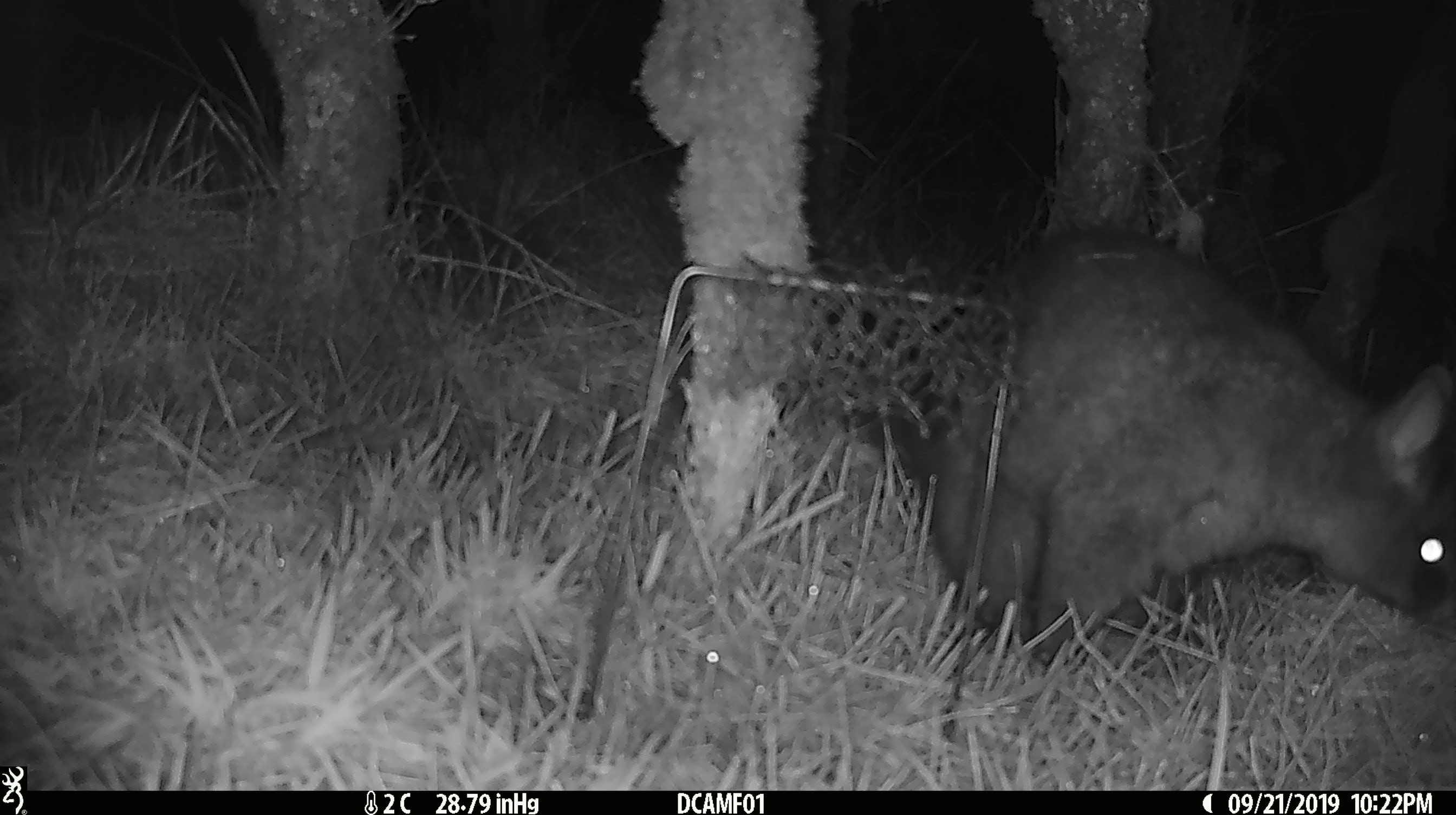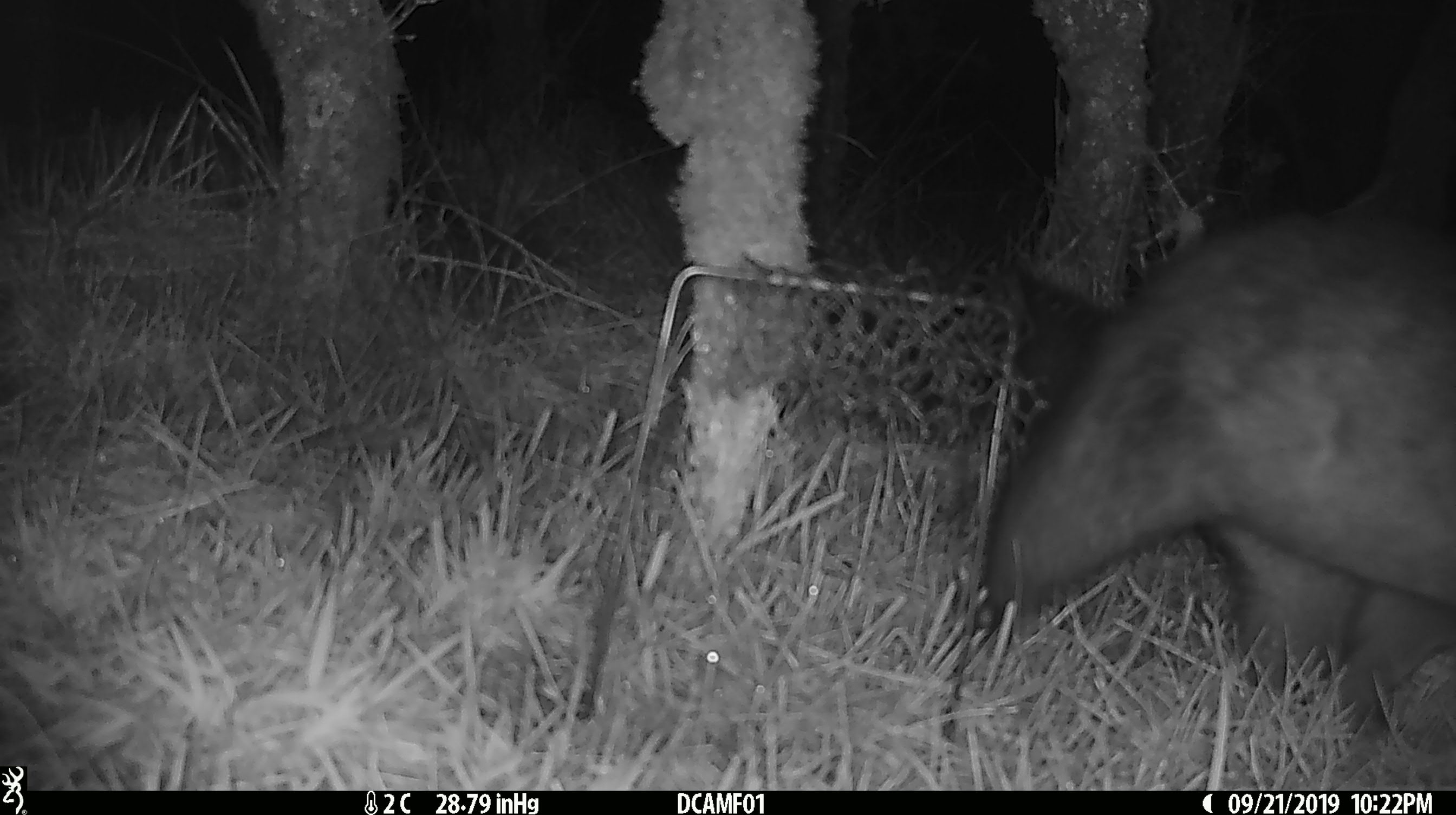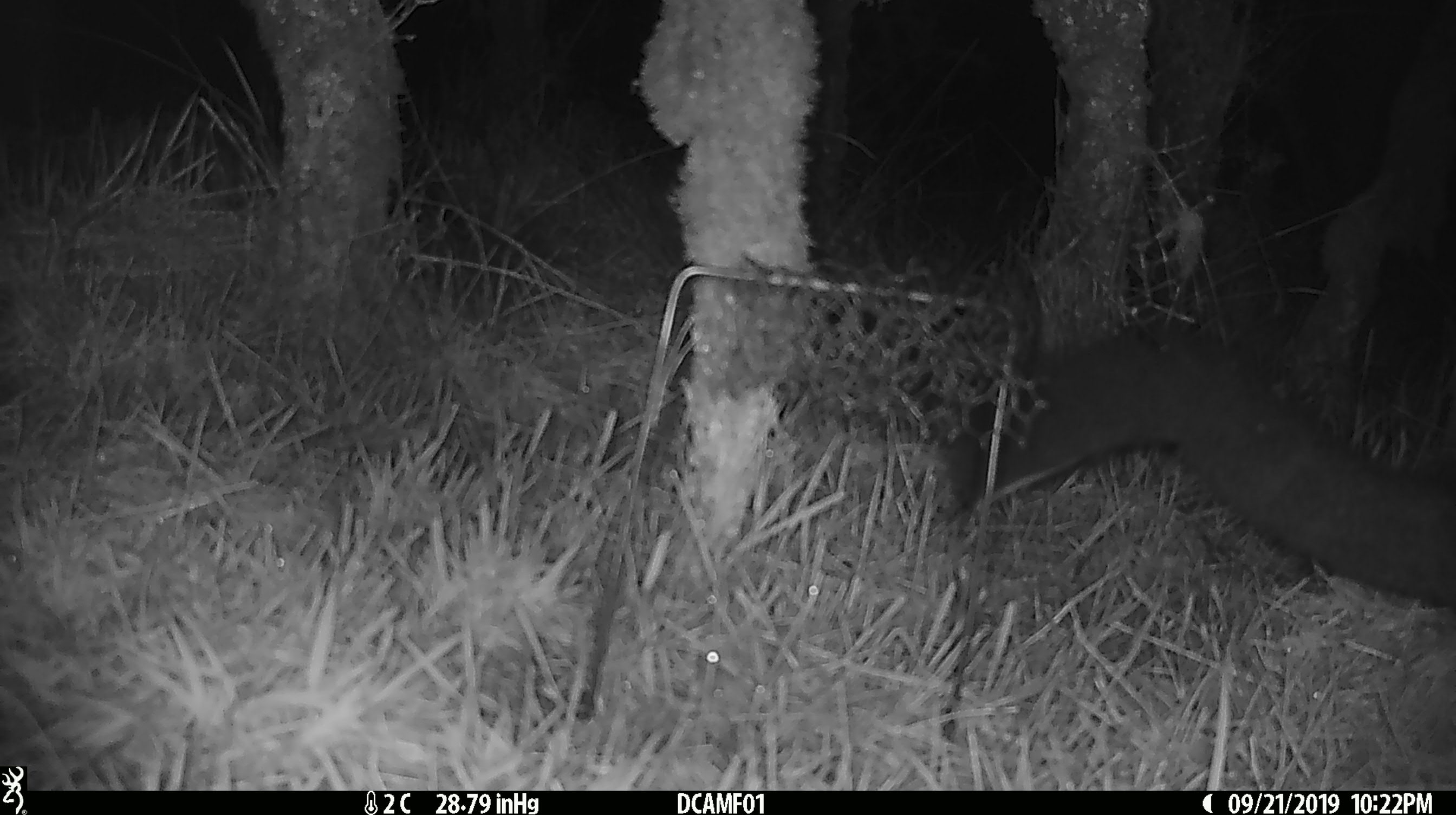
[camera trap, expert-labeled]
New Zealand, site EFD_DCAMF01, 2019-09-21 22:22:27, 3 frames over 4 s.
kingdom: Animalia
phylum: Chordata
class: Mammalia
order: Diprotodontia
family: Phalangeridae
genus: Trichosurus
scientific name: Trichosurus vulpecula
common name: common brushtail possum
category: possum